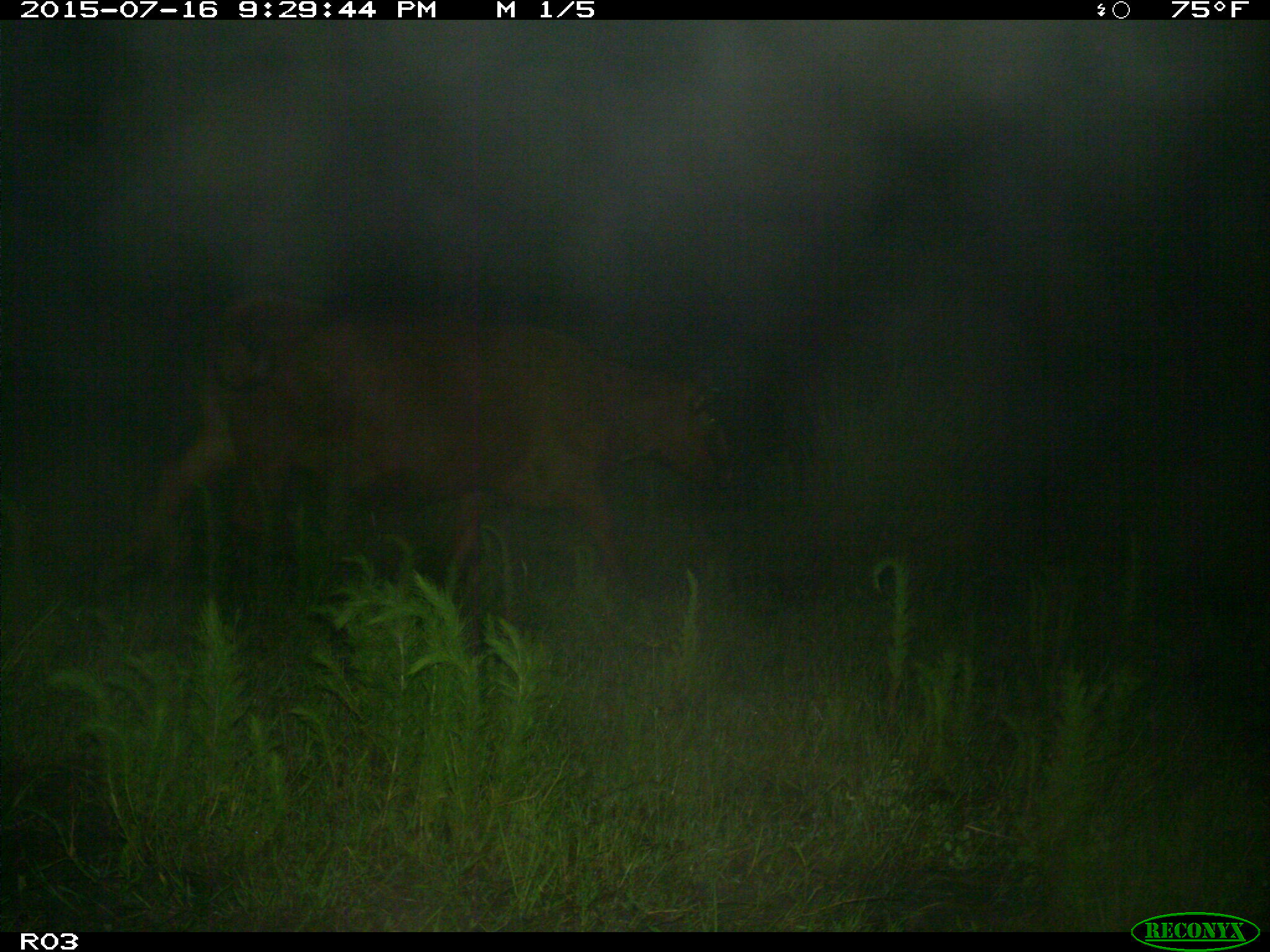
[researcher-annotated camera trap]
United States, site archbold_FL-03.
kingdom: Animalia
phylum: Chordata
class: Mammalia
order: Artiodactyla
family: Bovidae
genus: Bos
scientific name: Bos taurus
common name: domestic cow